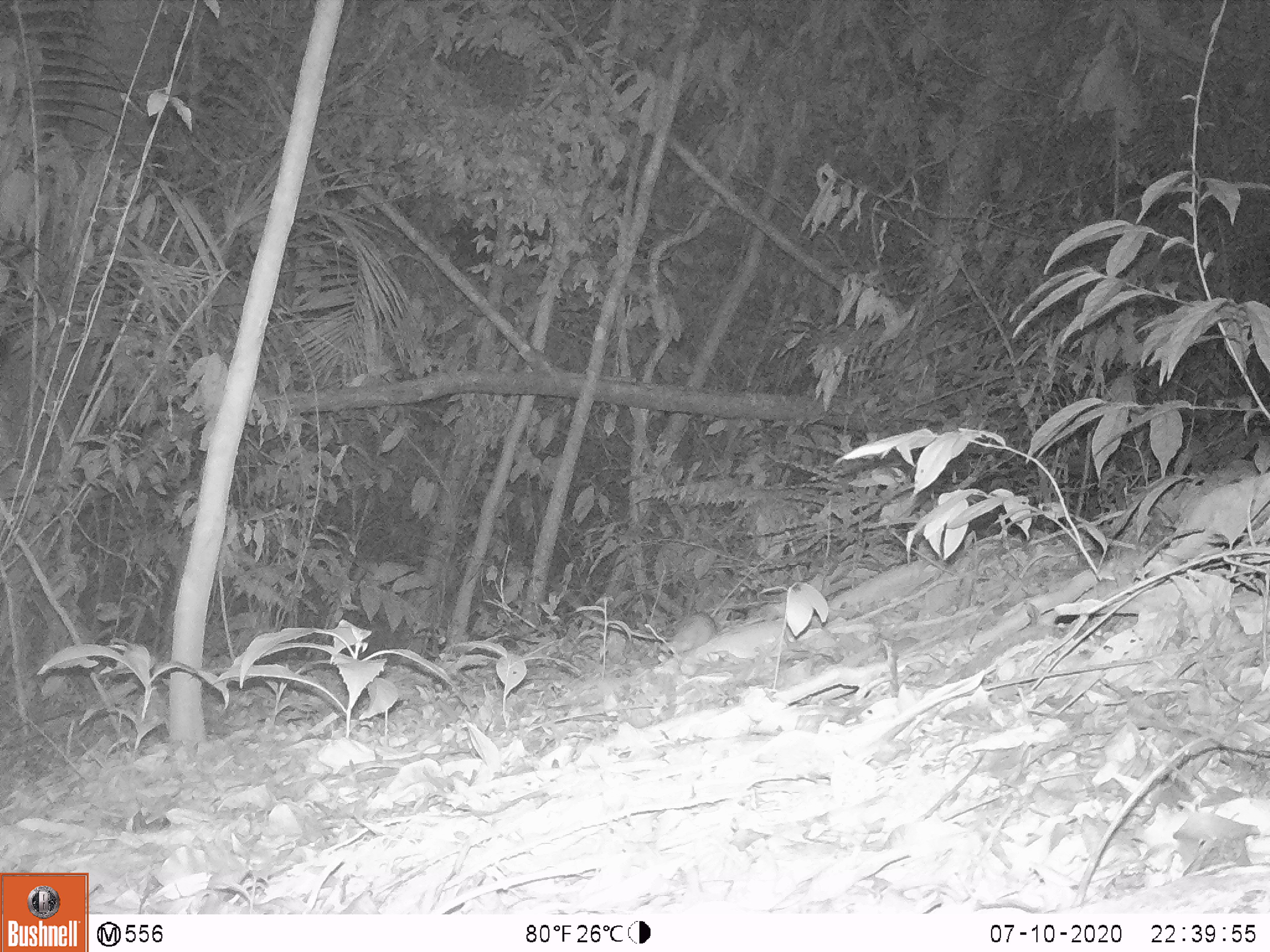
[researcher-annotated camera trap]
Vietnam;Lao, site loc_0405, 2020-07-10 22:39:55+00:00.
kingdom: Animalia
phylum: Chordata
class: Mammalia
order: Rodentia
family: Muridae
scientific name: Muridae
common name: old-world mice and rats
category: unidentified murid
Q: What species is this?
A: Unidentified murid (old-world mice and rats) (Muridae).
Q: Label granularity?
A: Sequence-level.